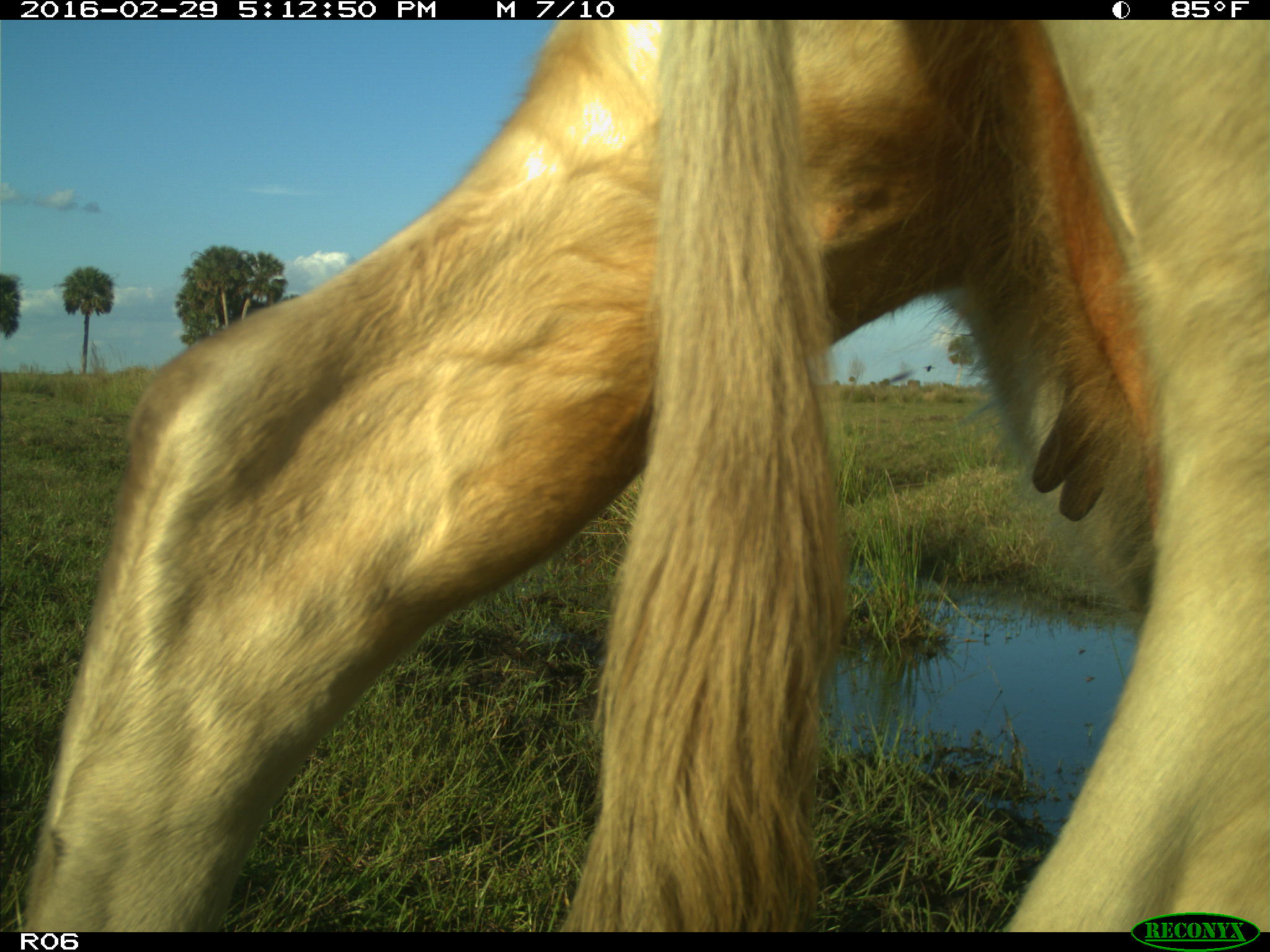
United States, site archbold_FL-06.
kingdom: Animalia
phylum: Chordata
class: Mammalia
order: Artiodactyla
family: Bovidae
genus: Bos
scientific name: Bos taurus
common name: domestic cow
Bos taurus (domestic cow).